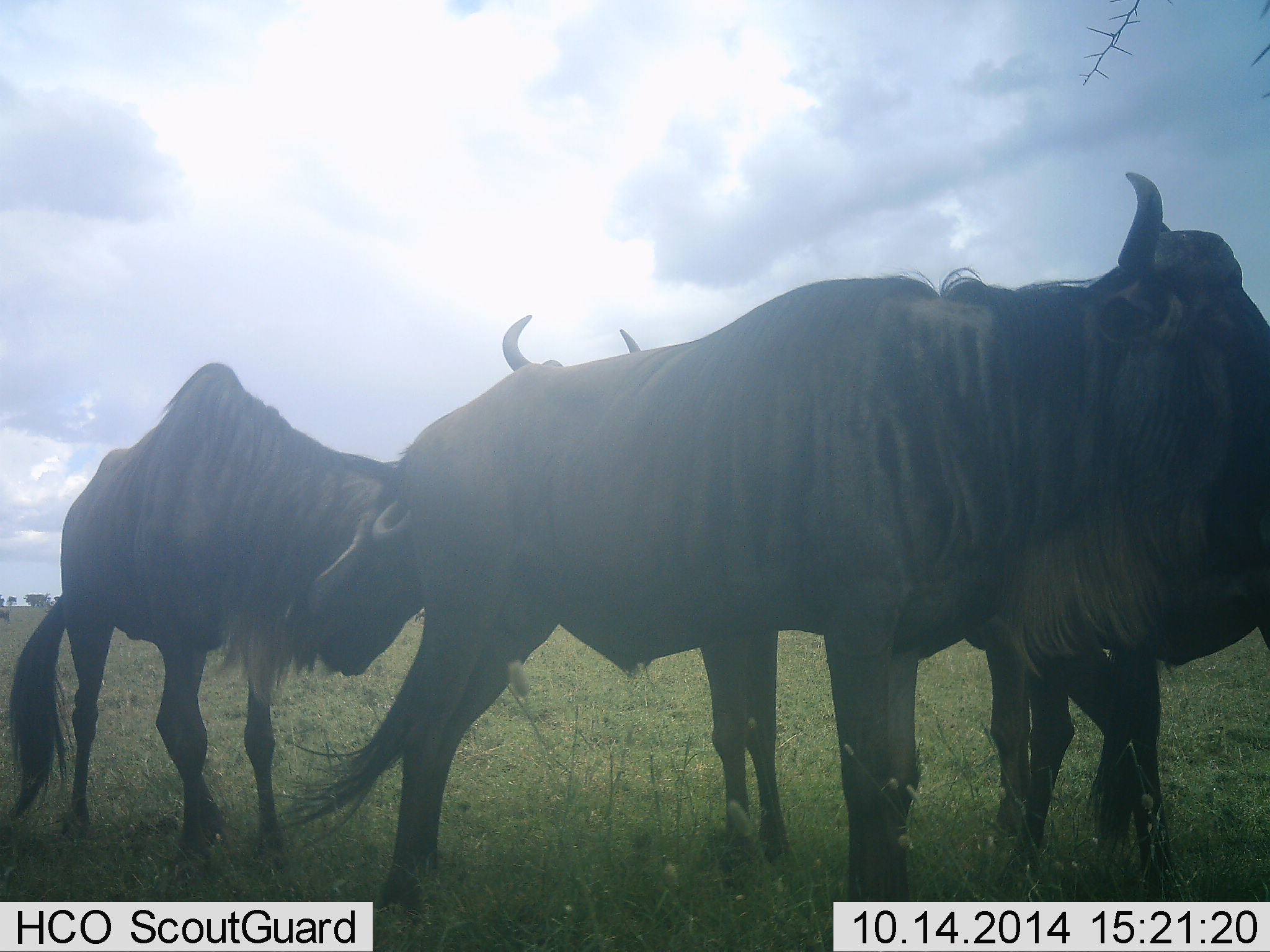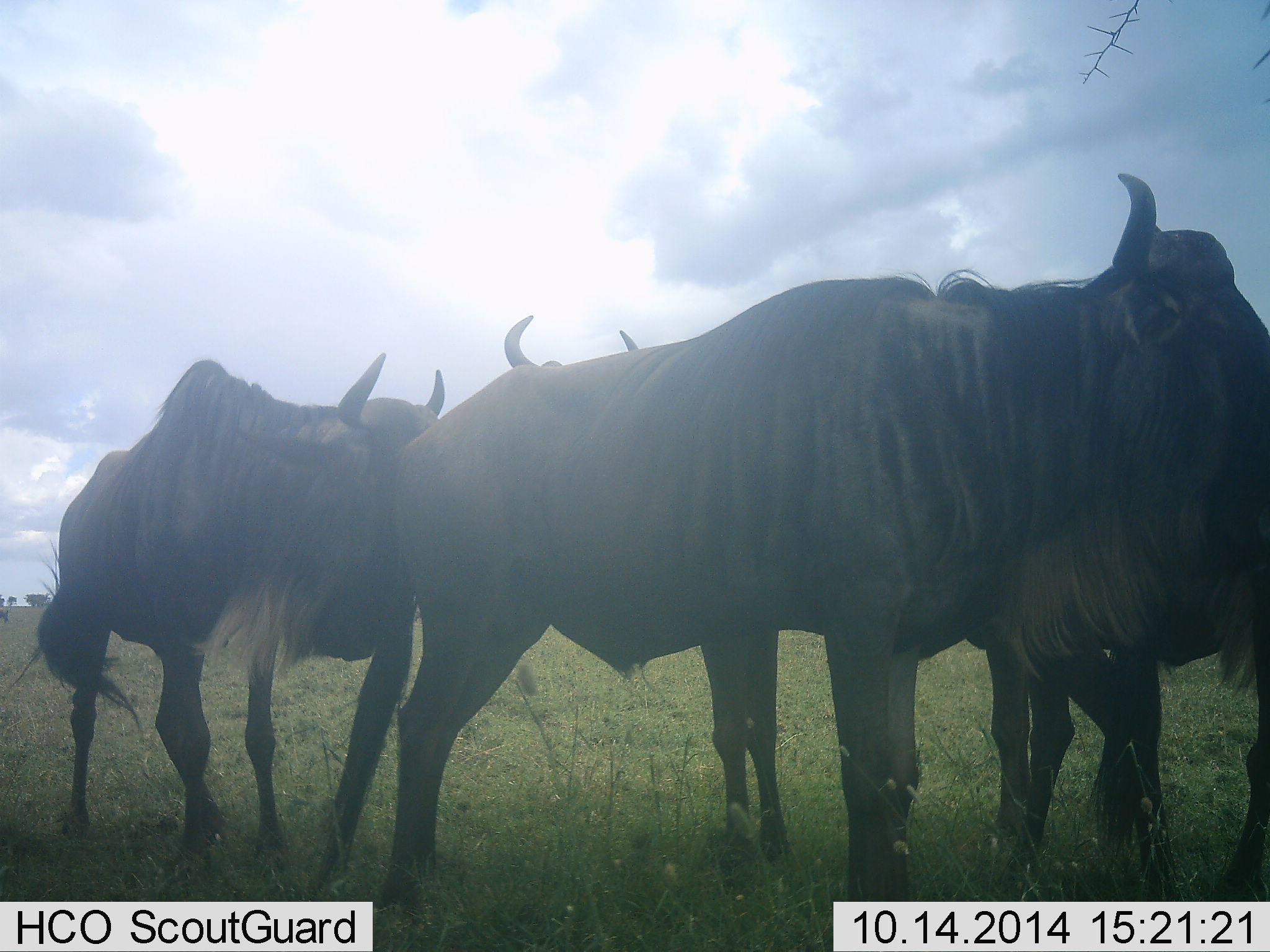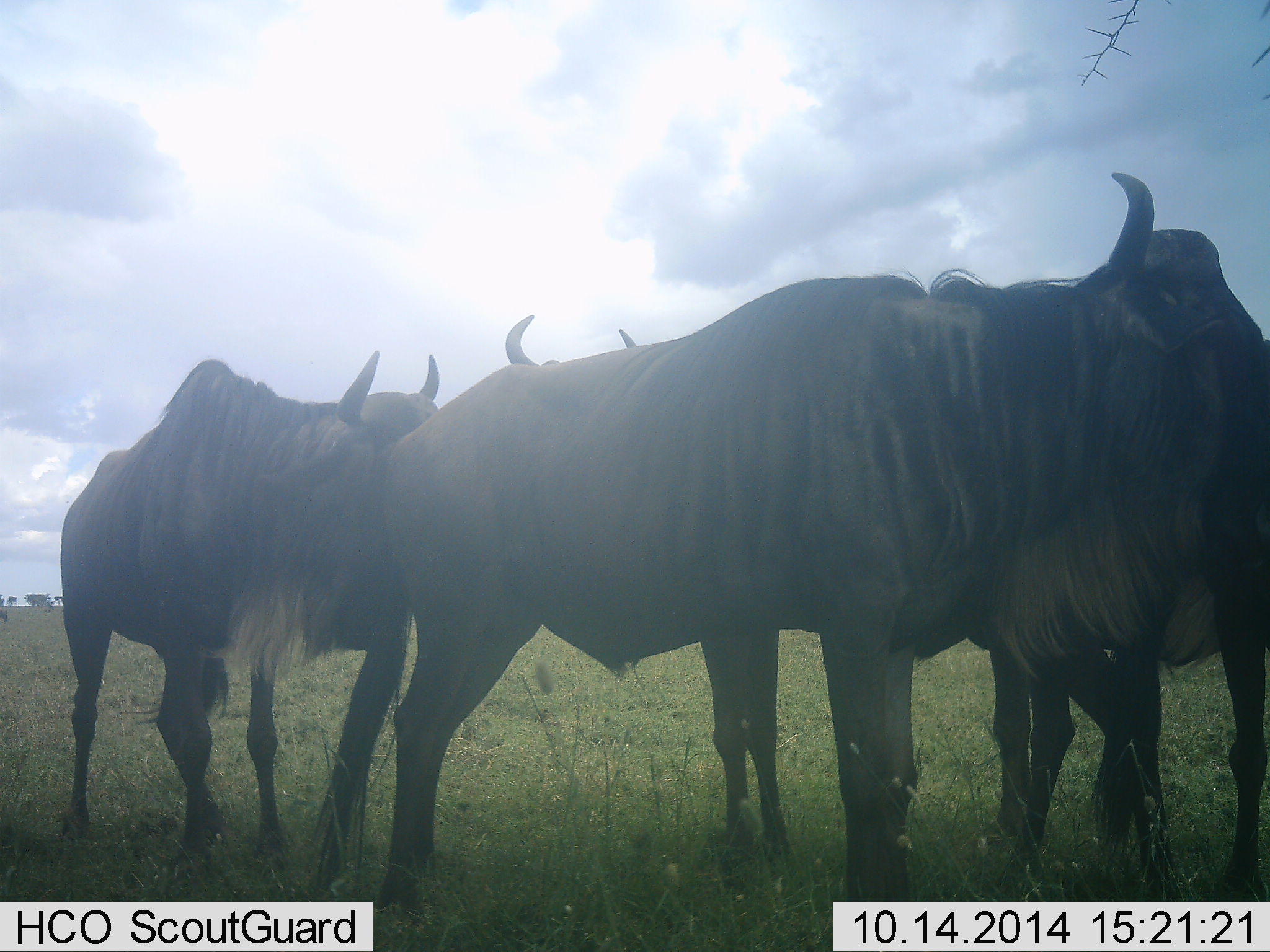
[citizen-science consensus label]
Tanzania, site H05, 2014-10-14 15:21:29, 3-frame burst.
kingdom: Animalia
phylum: Chordata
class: Mammalia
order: Artiodactyla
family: Bovidae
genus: Connochaetes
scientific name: Connochaetes taurinus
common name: blue wildebeest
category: wildebeest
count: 4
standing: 90%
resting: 0%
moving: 0%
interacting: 30%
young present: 0%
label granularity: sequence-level